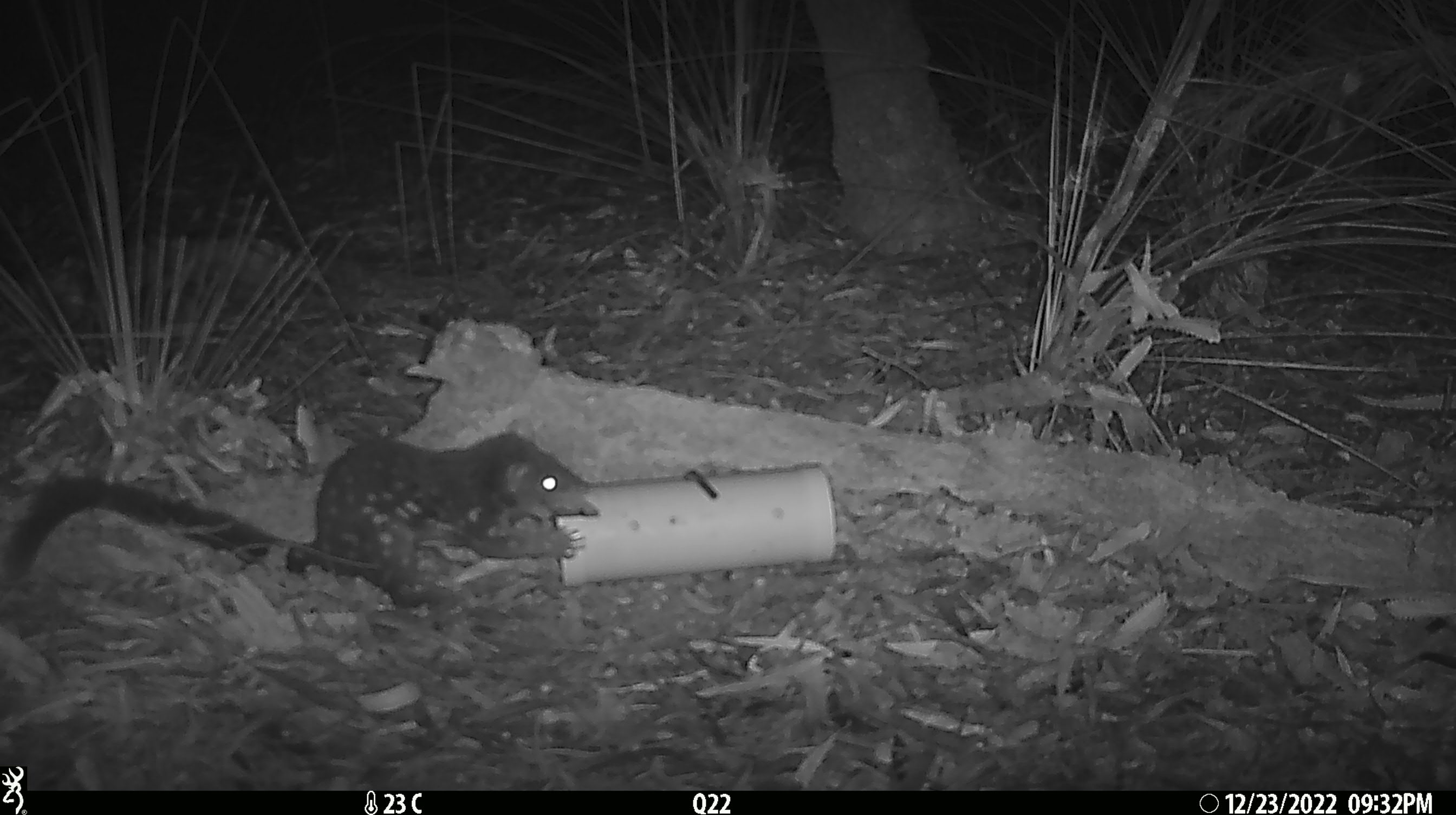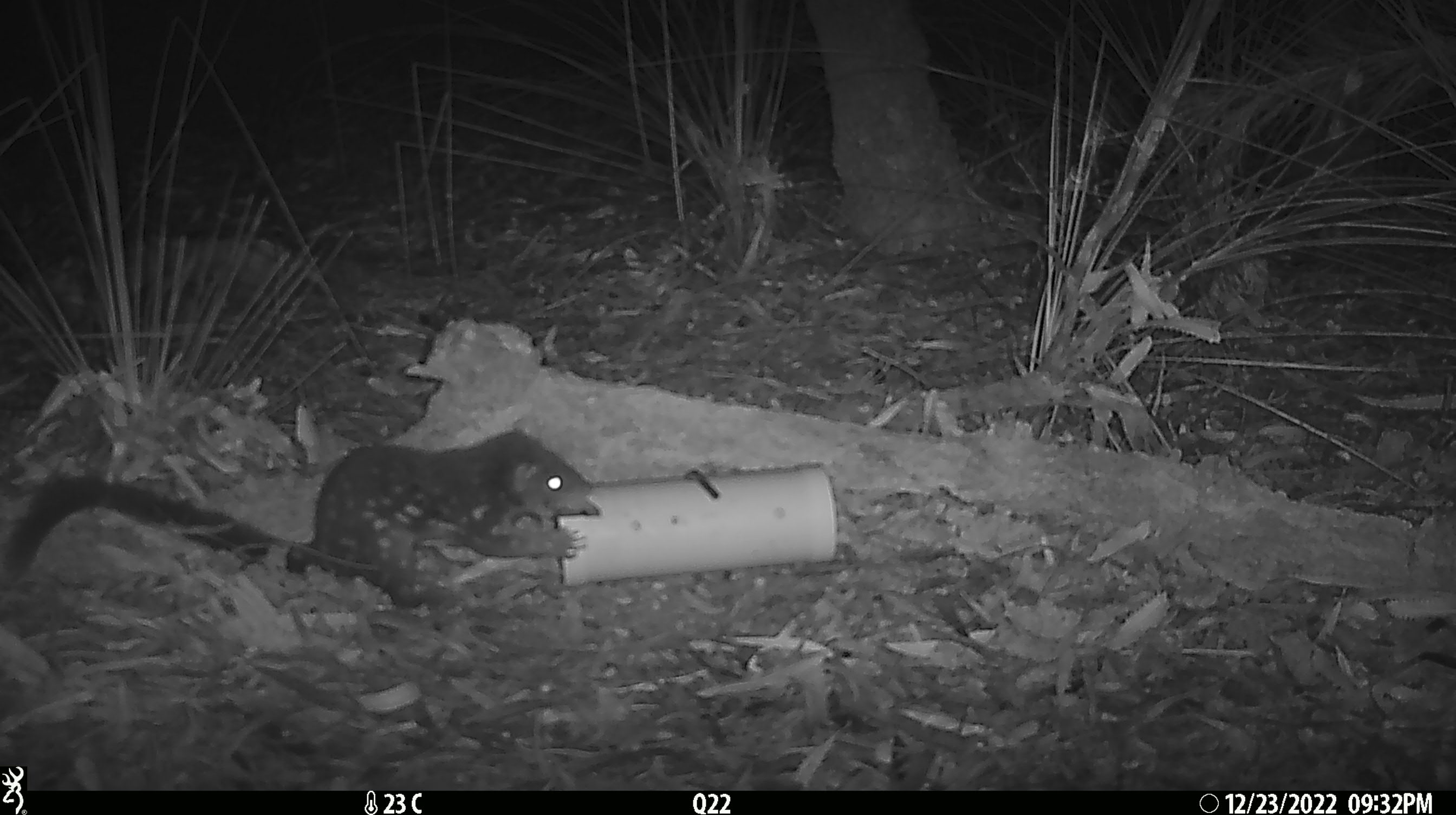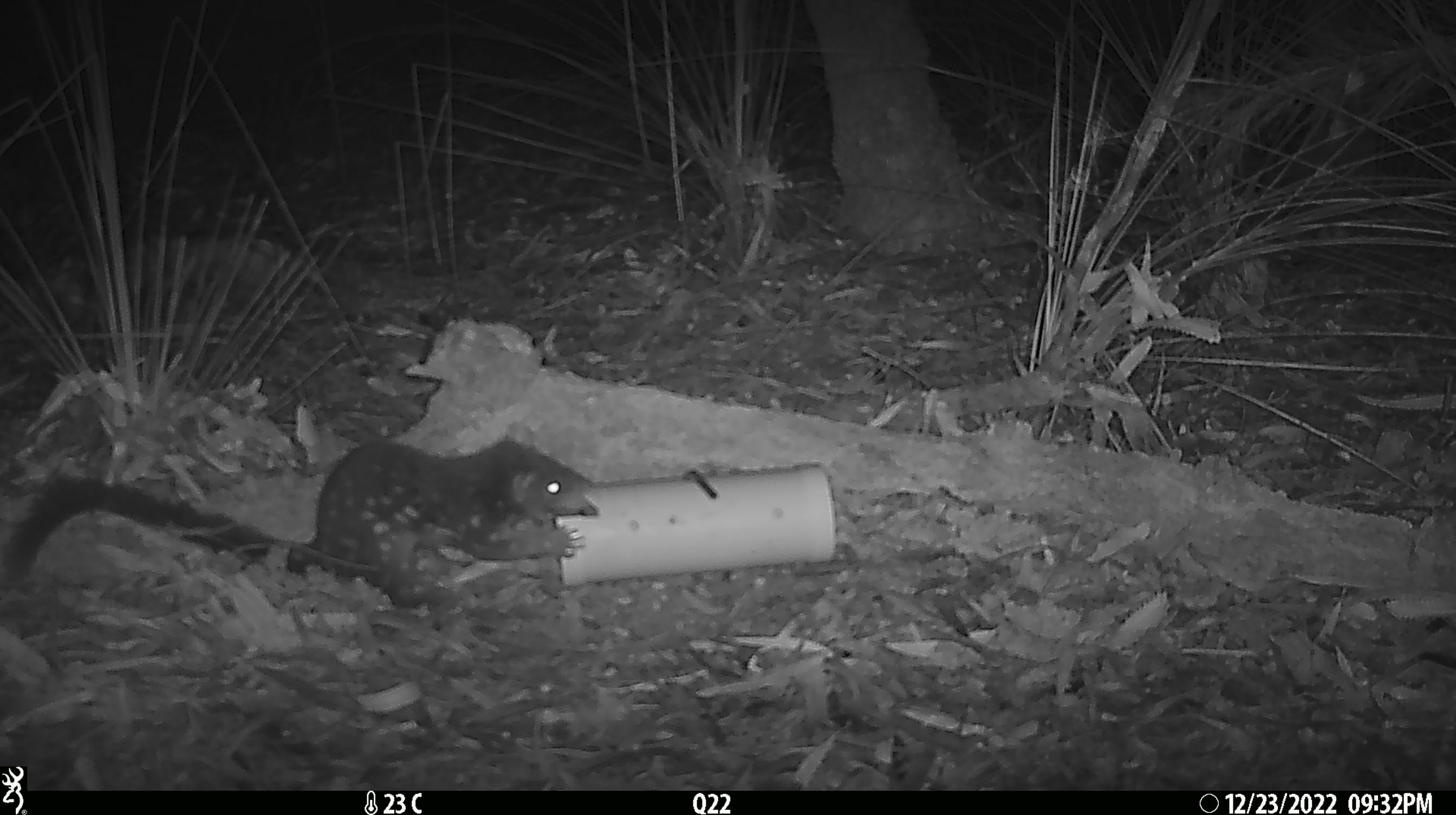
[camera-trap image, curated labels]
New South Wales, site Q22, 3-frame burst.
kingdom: Animalia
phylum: Chordata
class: Mammalia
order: Dasyuromorphia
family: Dasyuridae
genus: Dasyurus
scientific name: Dasyurus maculatus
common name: spotted-tailed quoll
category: quoll